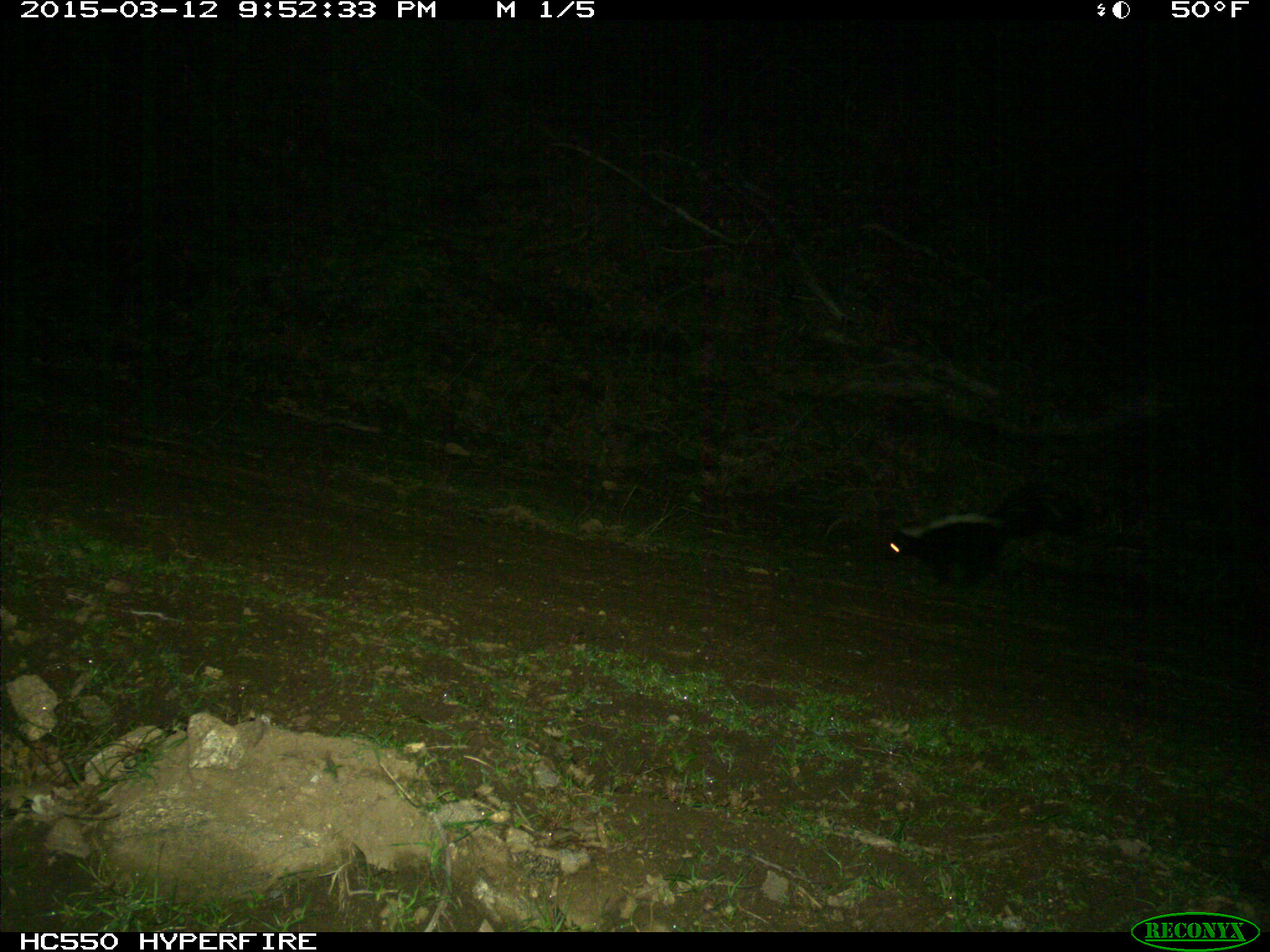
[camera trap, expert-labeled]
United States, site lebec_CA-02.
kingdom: Animalia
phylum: Chordata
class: Mammalia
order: Carnivora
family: Mephitidae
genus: Mephitis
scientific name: Mephitis mephitis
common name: striped skunk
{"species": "Mephitis mephitis (striped skunk)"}